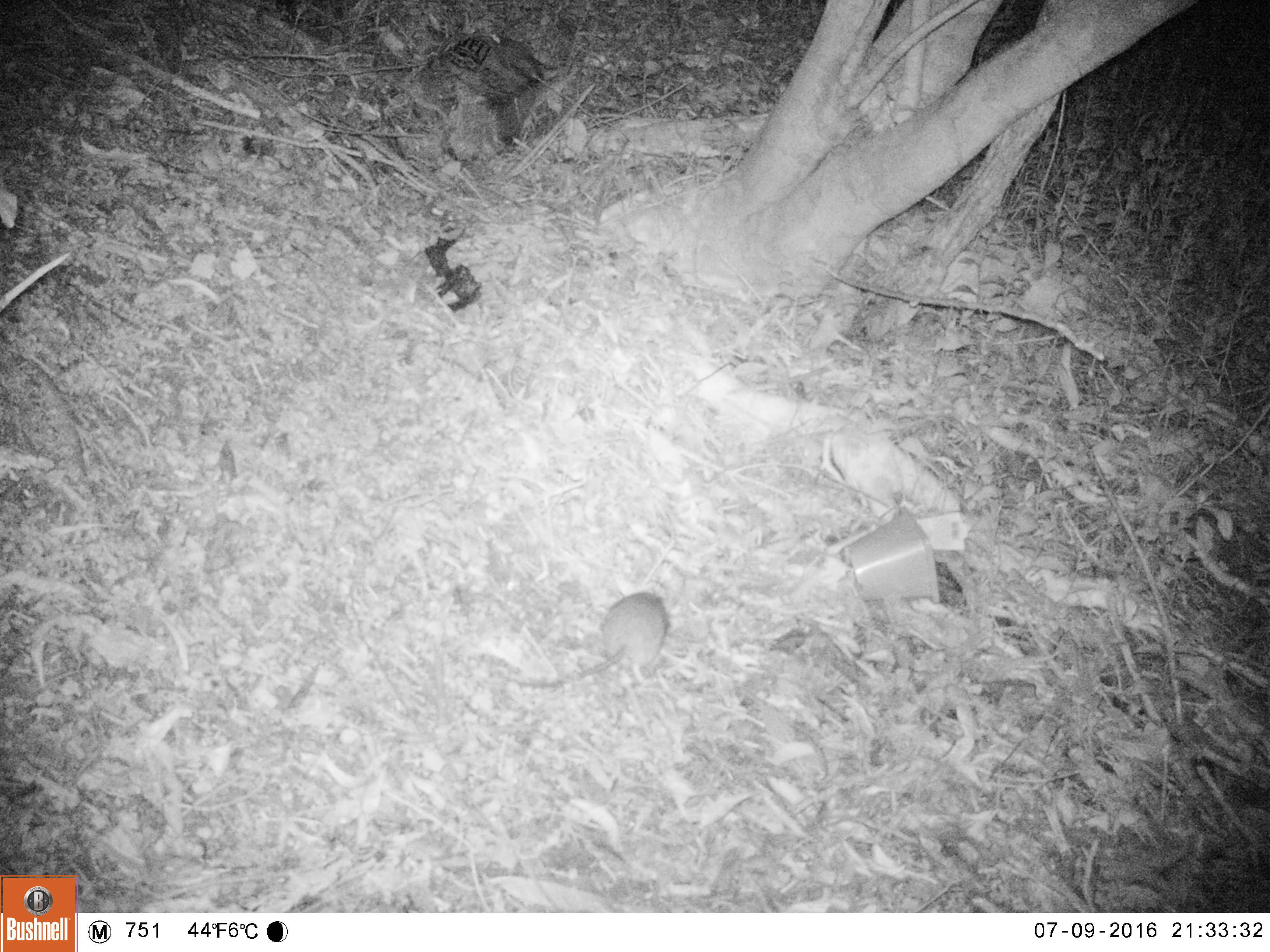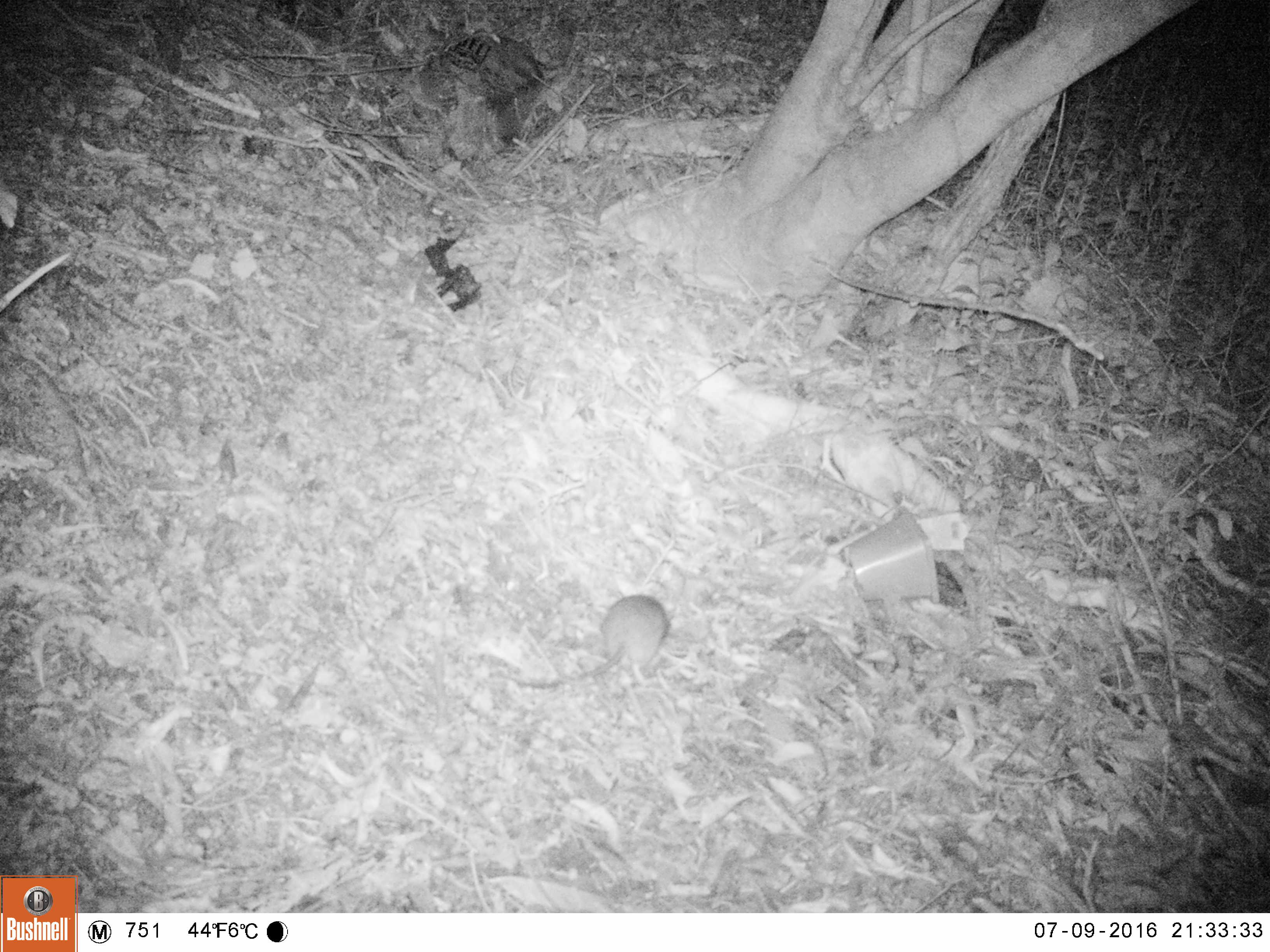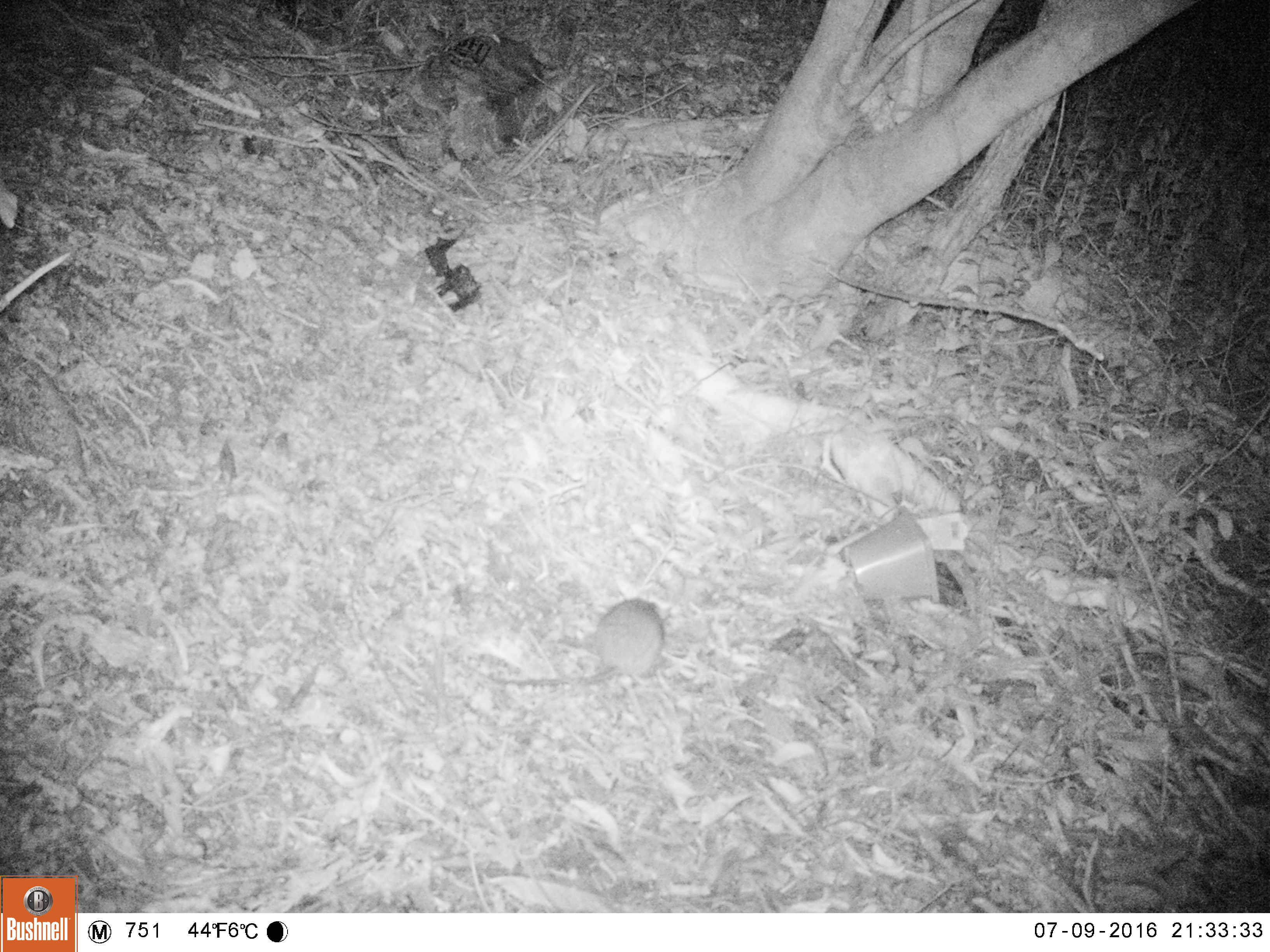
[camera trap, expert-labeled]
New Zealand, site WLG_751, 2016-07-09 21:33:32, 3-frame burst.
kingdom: Animalia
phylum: Chordata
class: Mammalia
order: Rodentia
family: Muridae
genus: Rattus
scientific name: Rattus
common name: rat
Rat (Rattus).